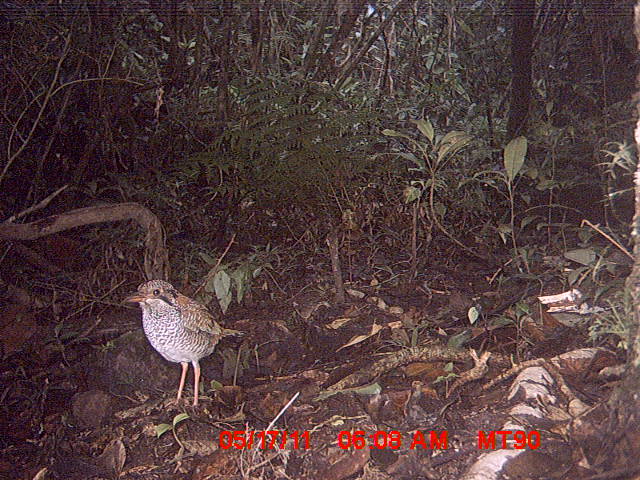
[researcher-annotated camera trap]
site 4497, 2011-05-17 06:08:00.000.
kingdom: Animalia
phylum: Chordata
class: Aves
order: Coraciiformes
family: Brachypteraciidae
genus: Brachypteracias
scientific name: Brachypteracias squamiger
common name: scaly ground roller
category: geobiastes squamiger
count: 1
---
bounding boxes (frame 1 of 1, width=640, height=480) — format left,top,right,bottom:
geobiastes squamiger: 119,279,247,409